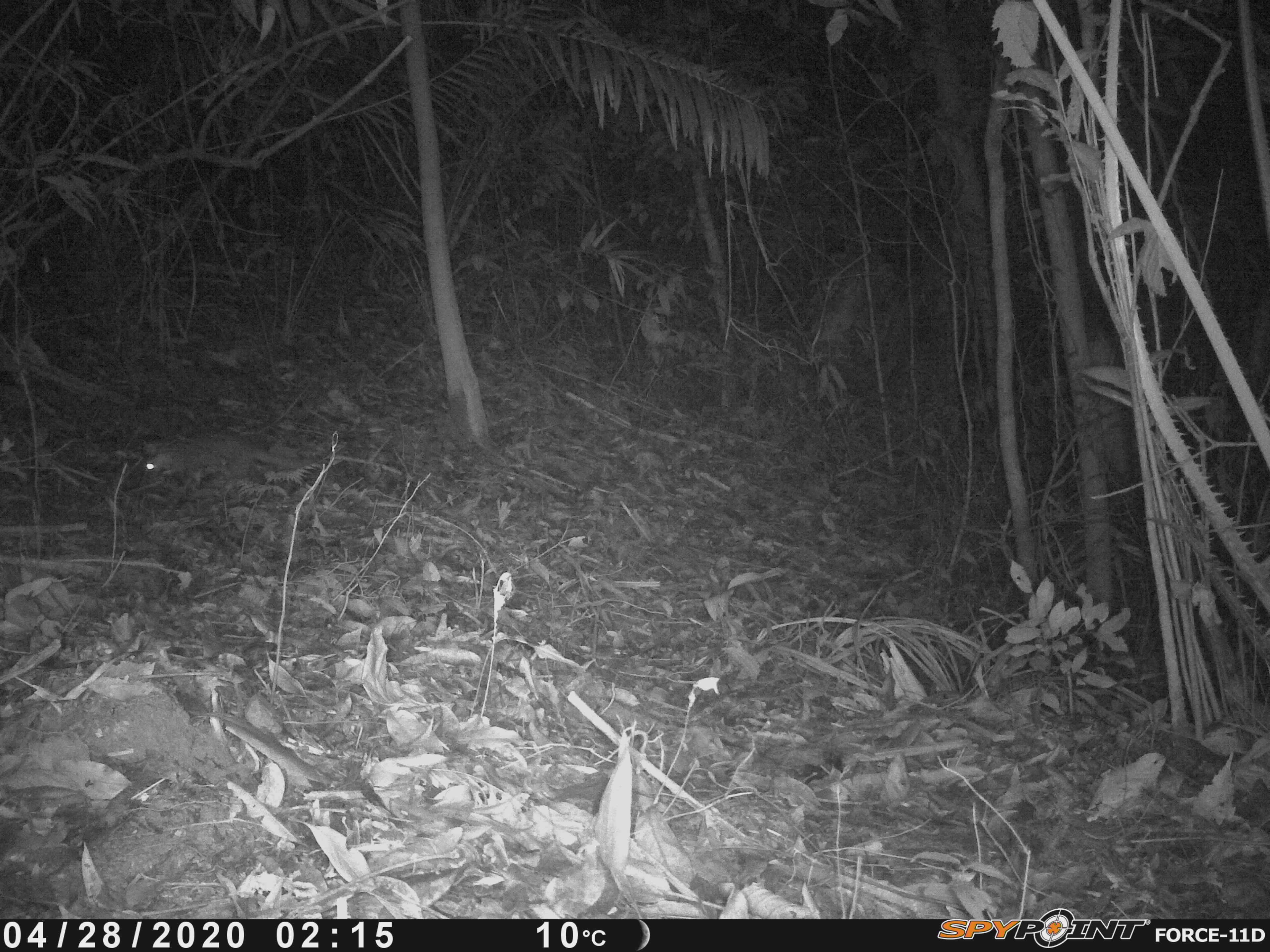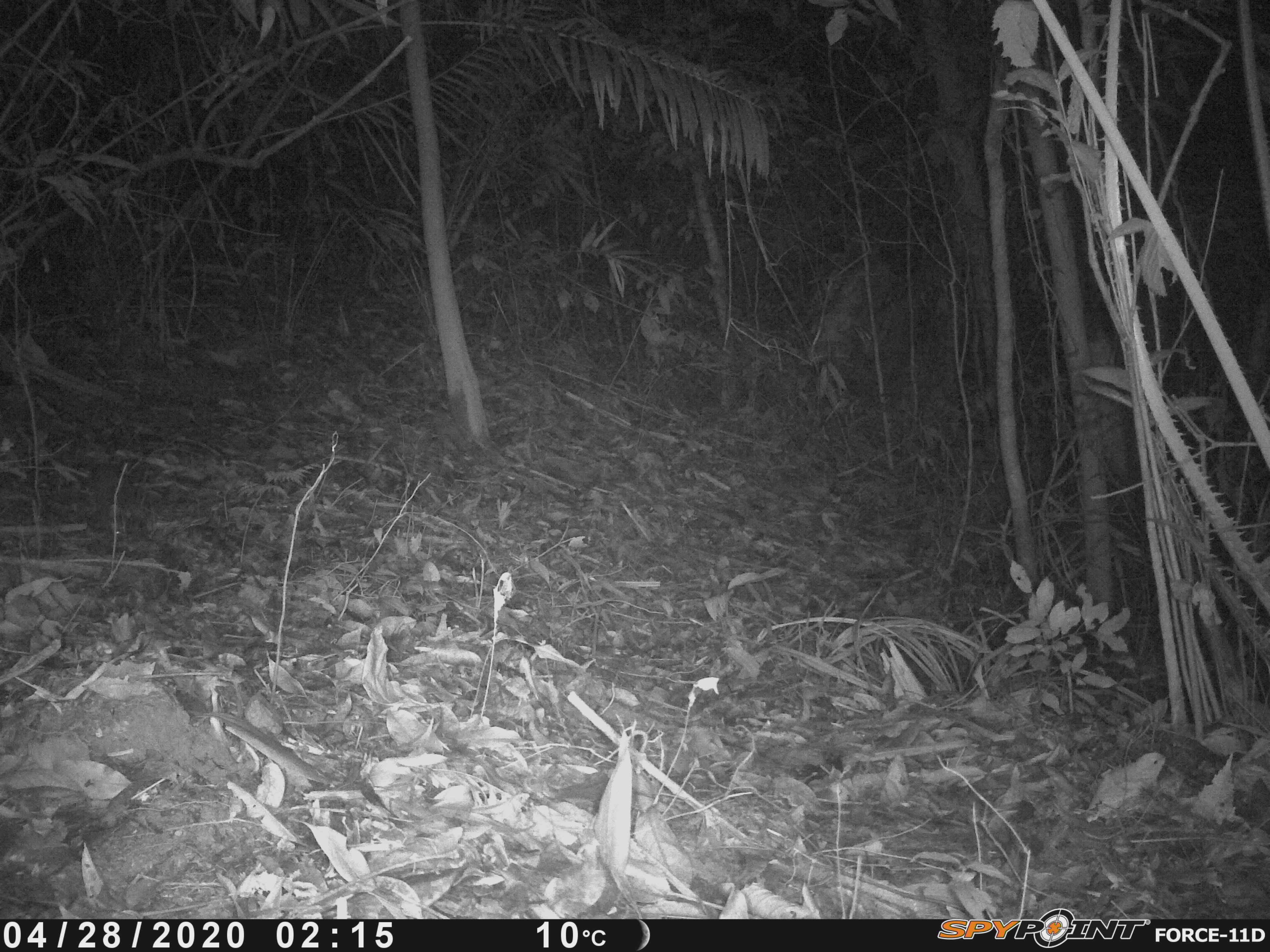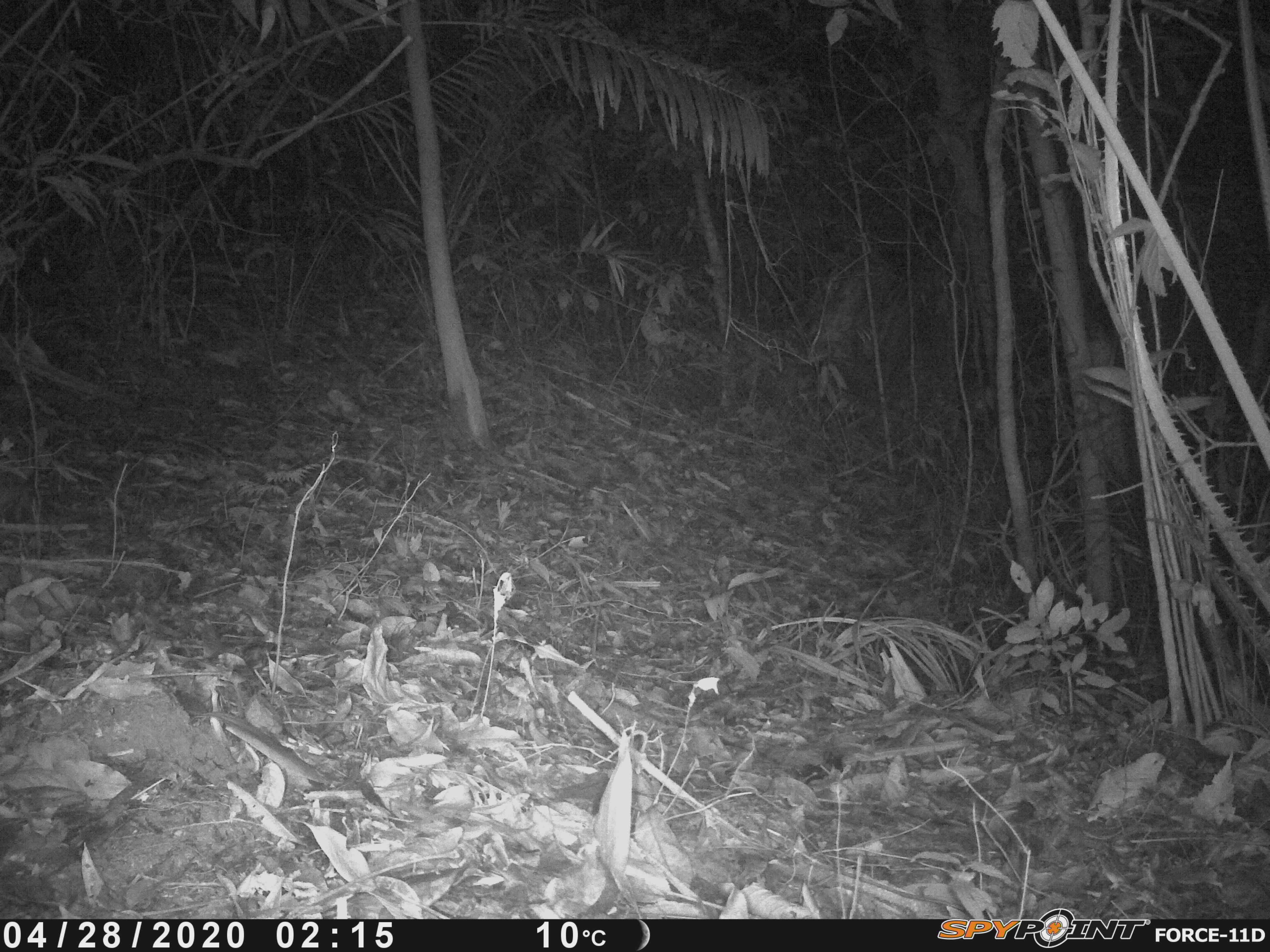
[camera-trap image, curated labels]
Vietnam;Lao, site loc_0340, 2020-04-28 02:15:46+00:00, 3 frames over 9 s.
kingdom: Animalia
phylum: Chordata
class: Mammalia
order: Carnivora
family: Mustelidae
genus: Melogale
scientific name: Melogale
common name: ferret badger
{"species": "ferret badger (Melogale)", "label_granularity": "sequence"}